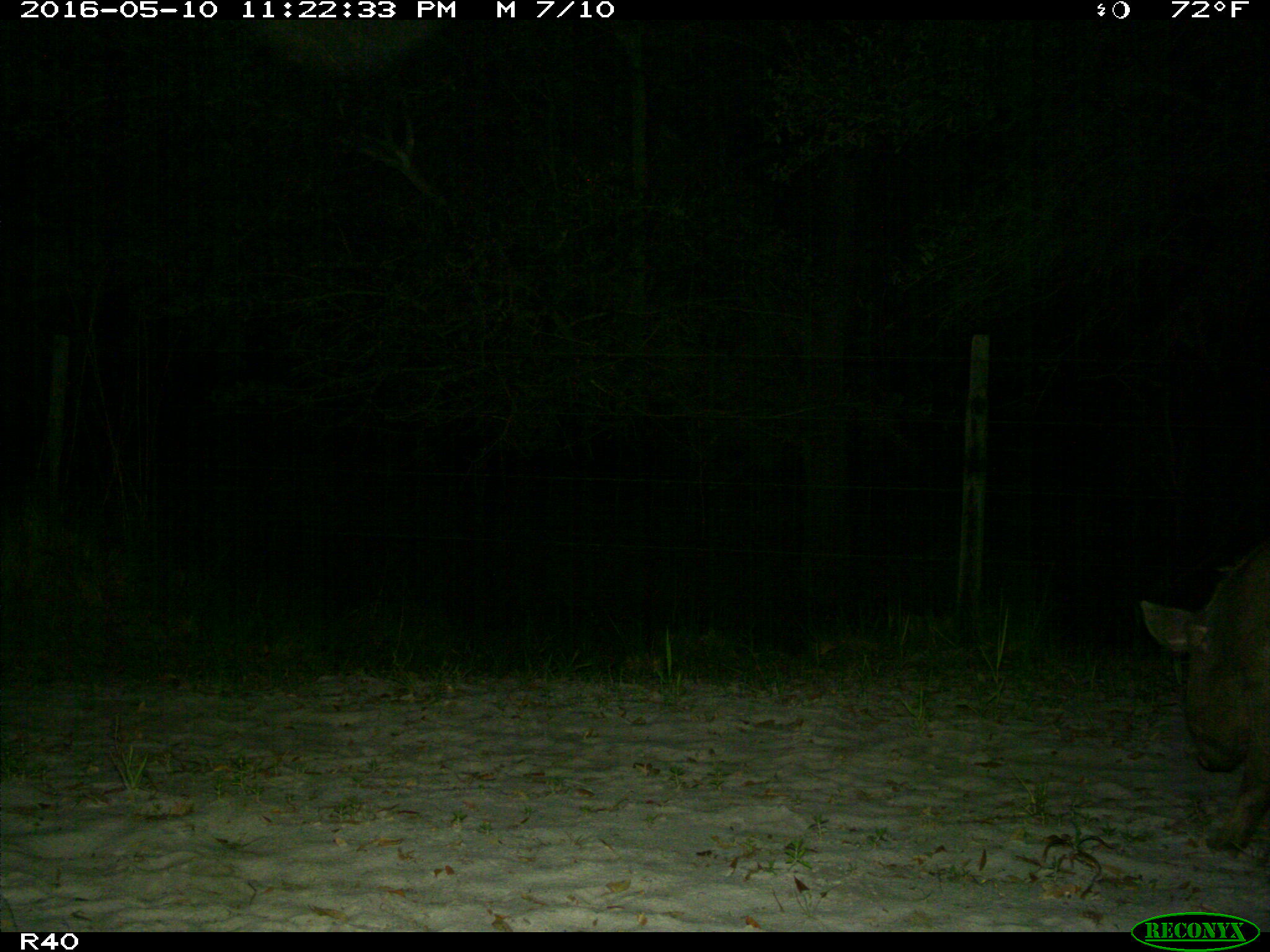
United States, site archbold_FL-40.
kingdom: Animalia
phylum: Chordata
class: Mammalia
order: Artiodactyla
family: Suidae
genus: Sus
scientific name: Sus scrofa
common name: wild boar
Sus scrofa (wild boar).